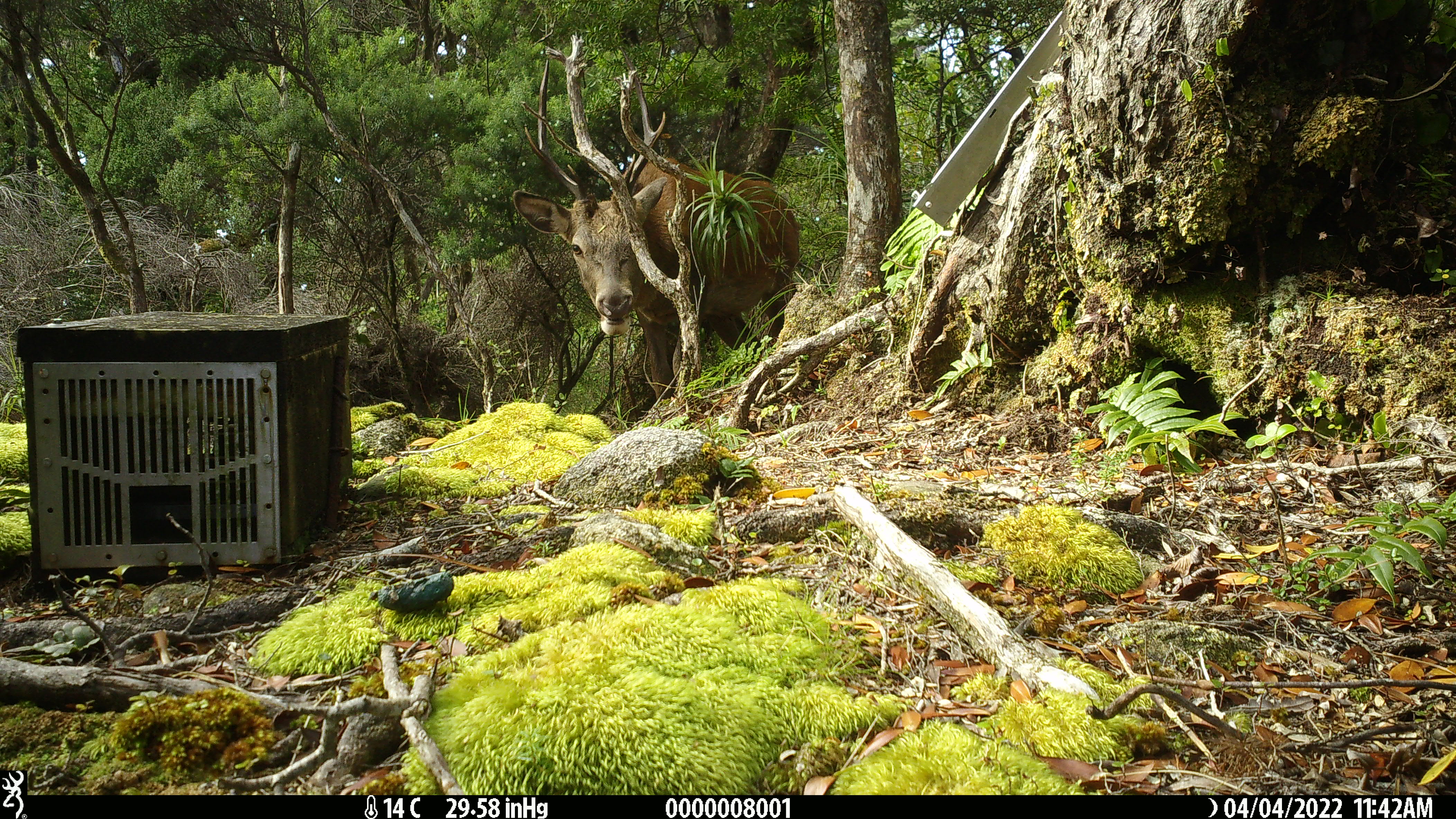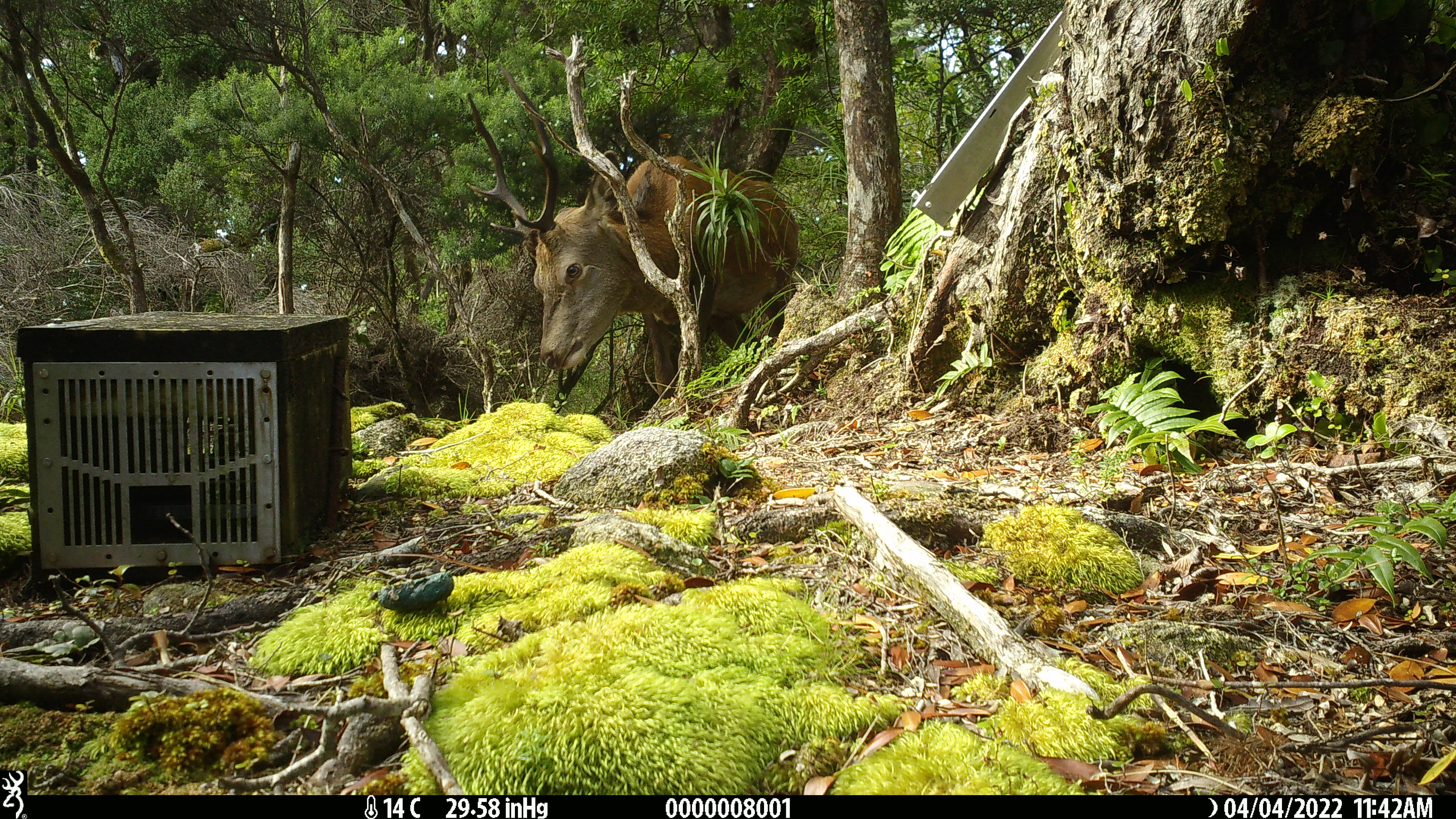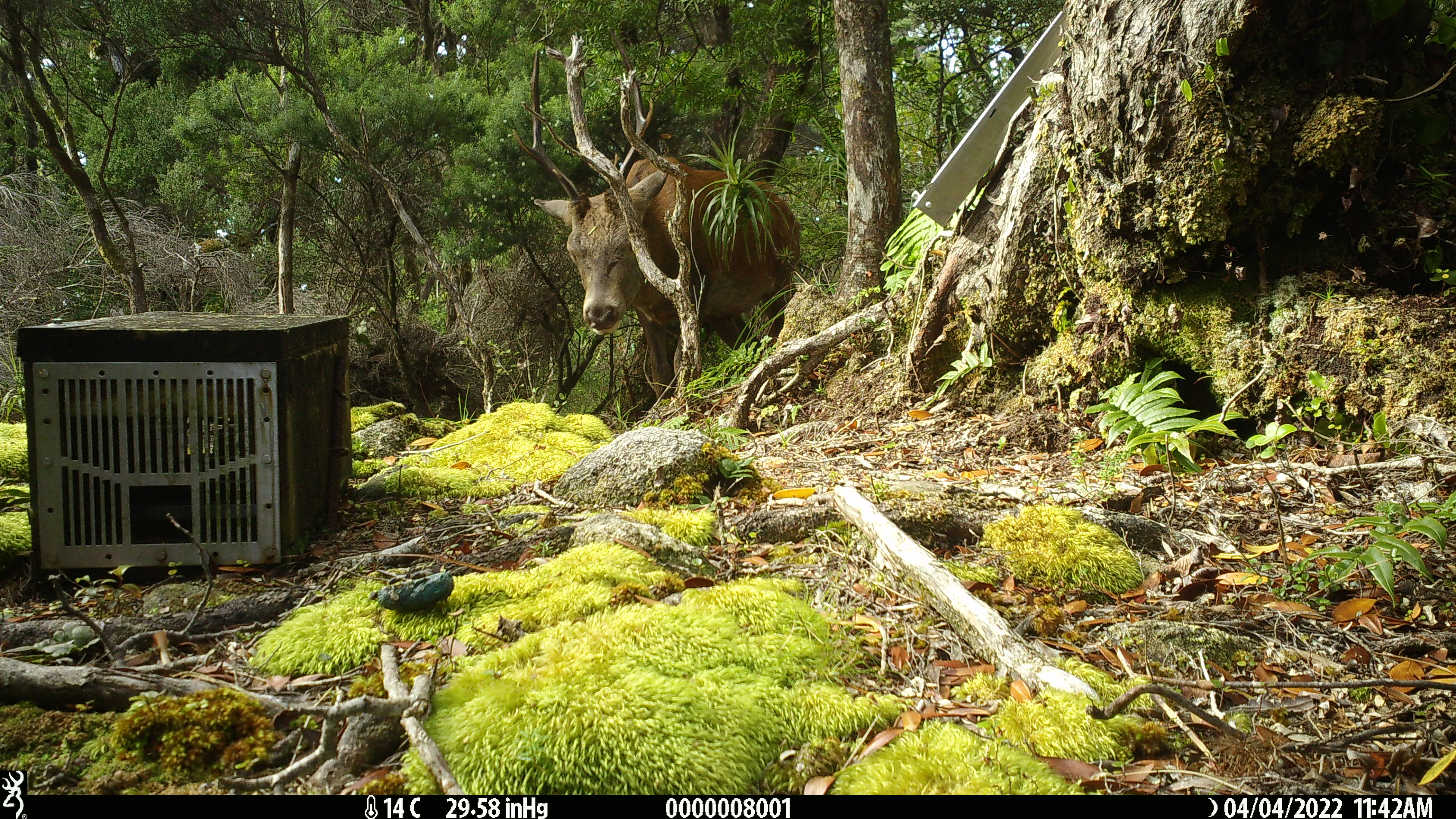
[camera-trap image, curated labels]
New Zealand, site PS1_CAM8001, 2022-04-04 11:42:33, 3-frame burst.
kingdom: Animalia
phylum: Chordata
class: Mammalia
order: Artiodactyla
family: Cervidae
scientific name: Cervidae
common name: deer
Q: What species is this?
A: Deer (Cervidae).